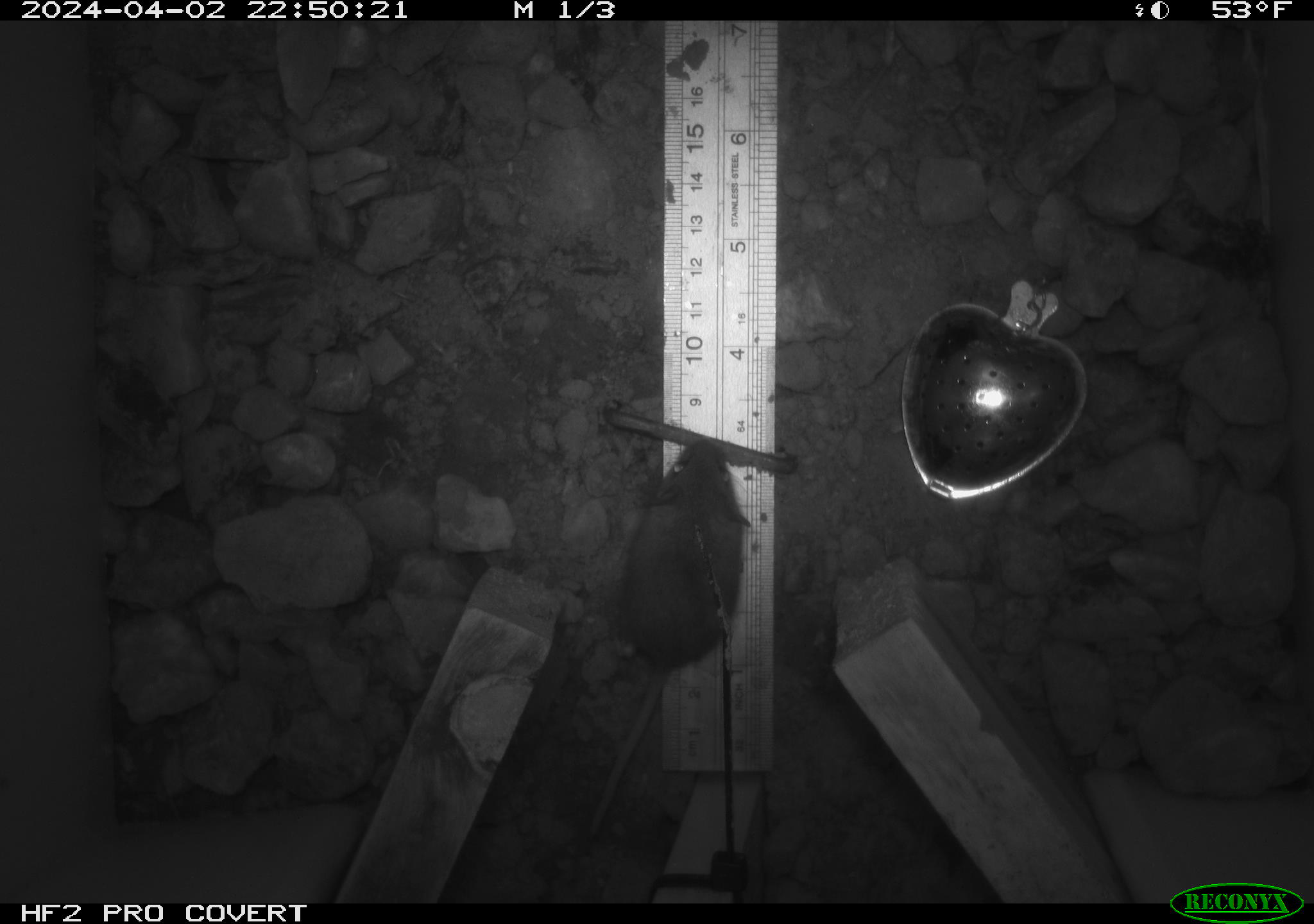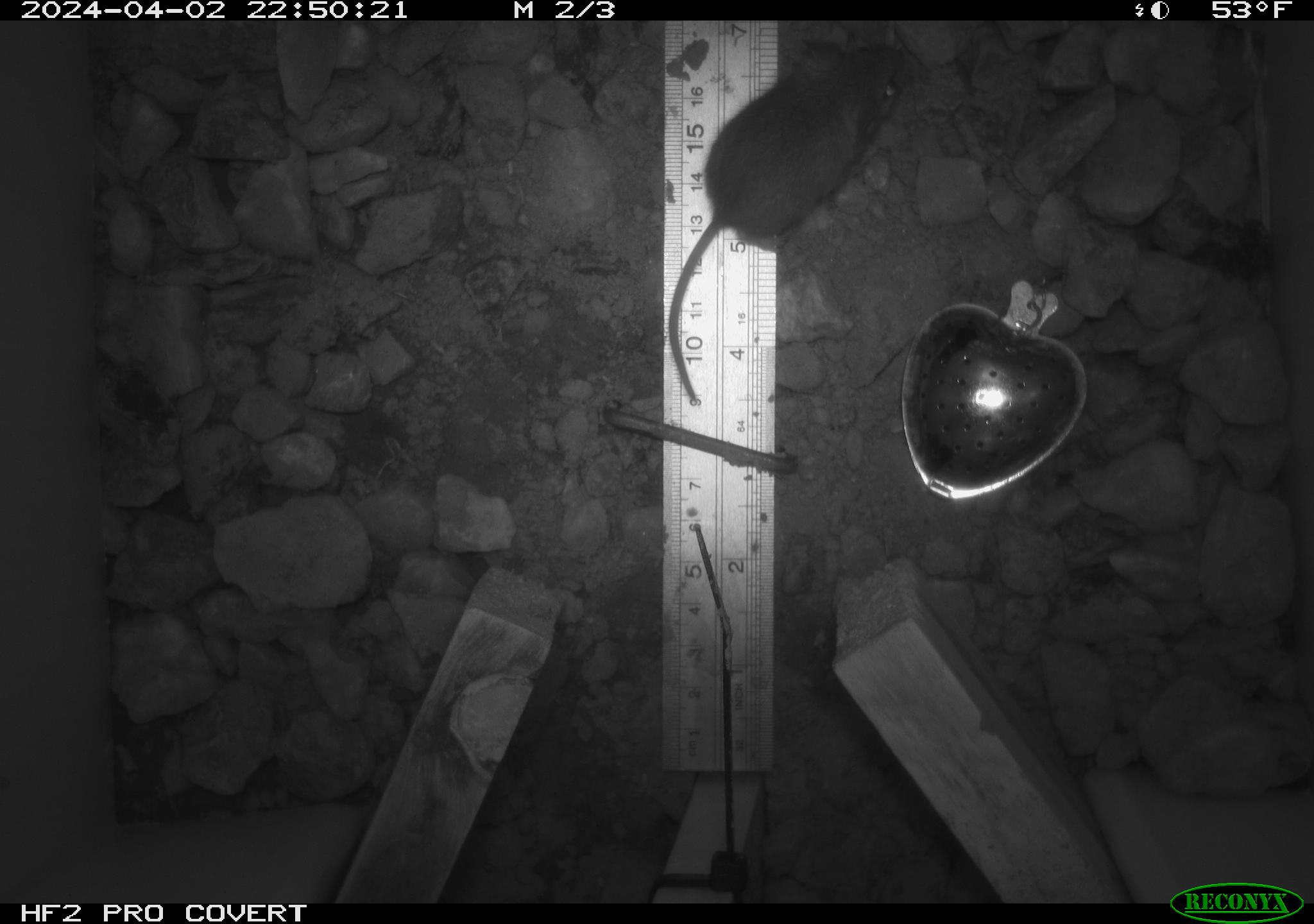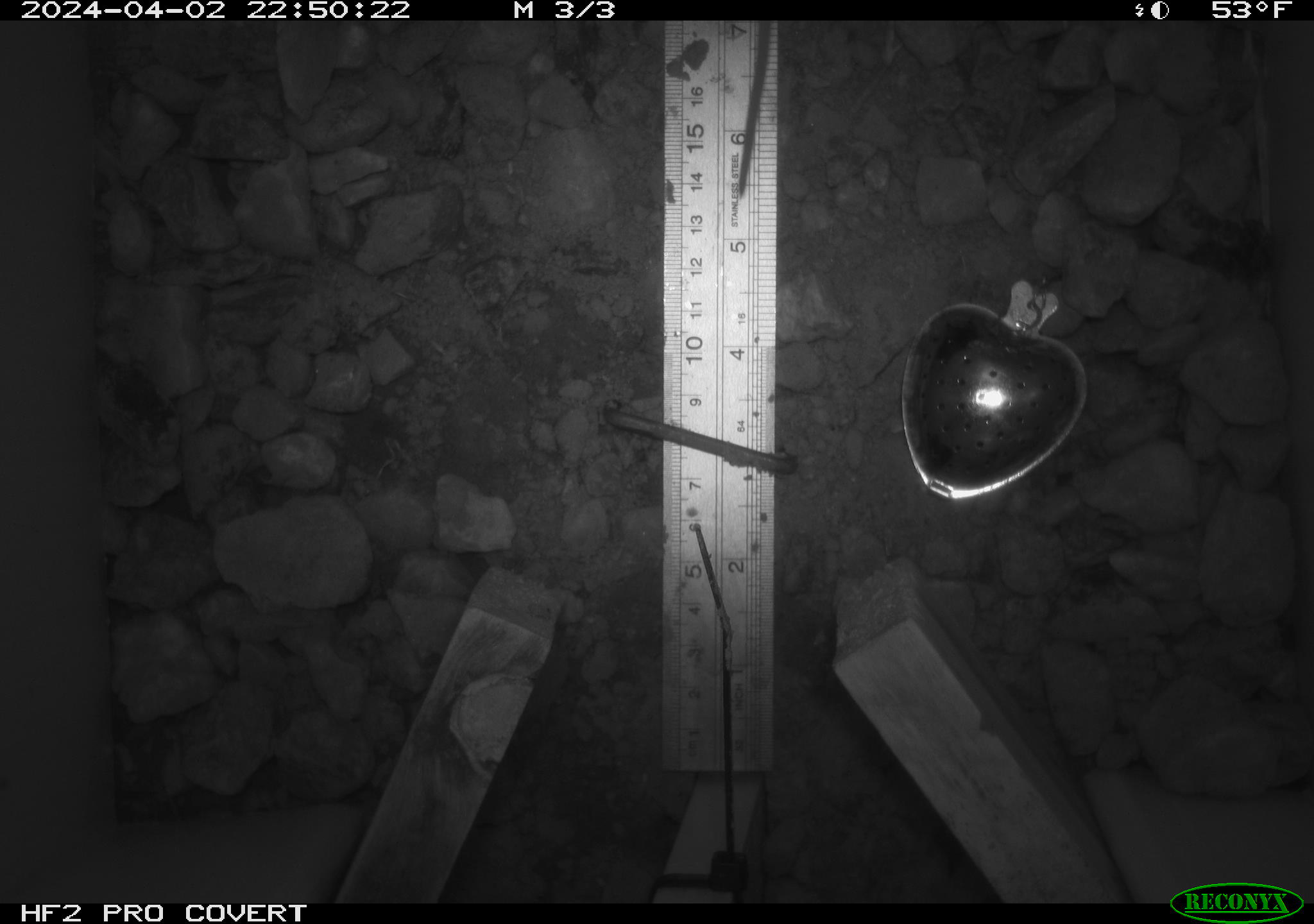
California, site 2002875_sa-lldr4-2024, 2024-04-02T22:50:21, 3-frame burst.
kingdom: Animalia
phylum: Chordata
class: Mammalia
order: Rodentia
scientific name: Rodentia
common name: rodent